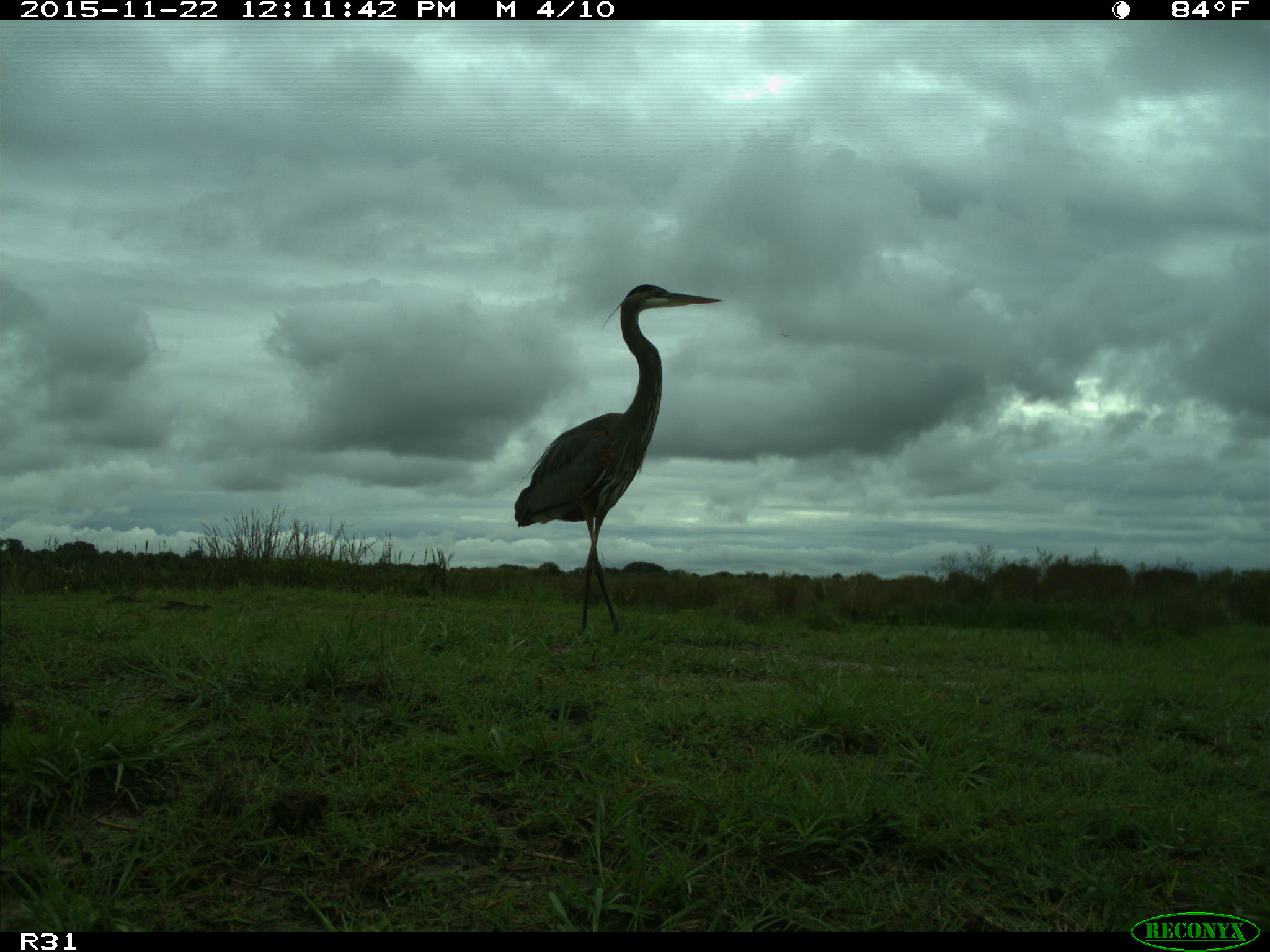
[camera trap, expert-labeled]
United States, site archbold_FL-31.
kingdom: Animalia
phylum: Chordata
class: Aves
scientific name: Aves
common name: birds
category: unidentified bird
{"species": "unidentified bird (birds) (Aves)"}